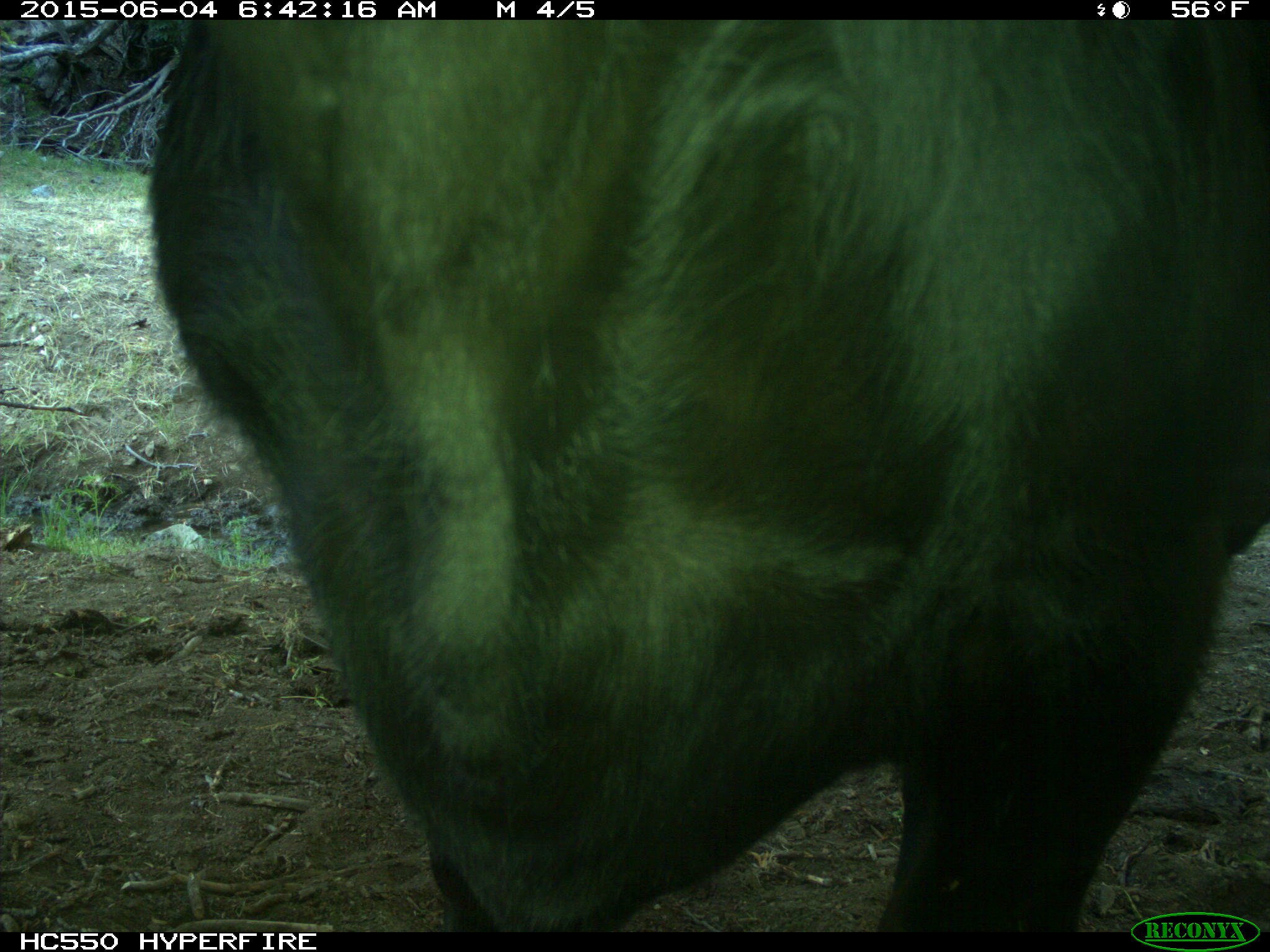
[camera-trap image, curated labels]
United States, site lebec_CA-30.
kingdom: Animalia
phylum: Chordata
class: Mammalia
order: Artiodactyla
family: Bovidae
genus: Bos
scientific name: Bos taurus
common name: domestic cow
Bos taurus (domestic cow).